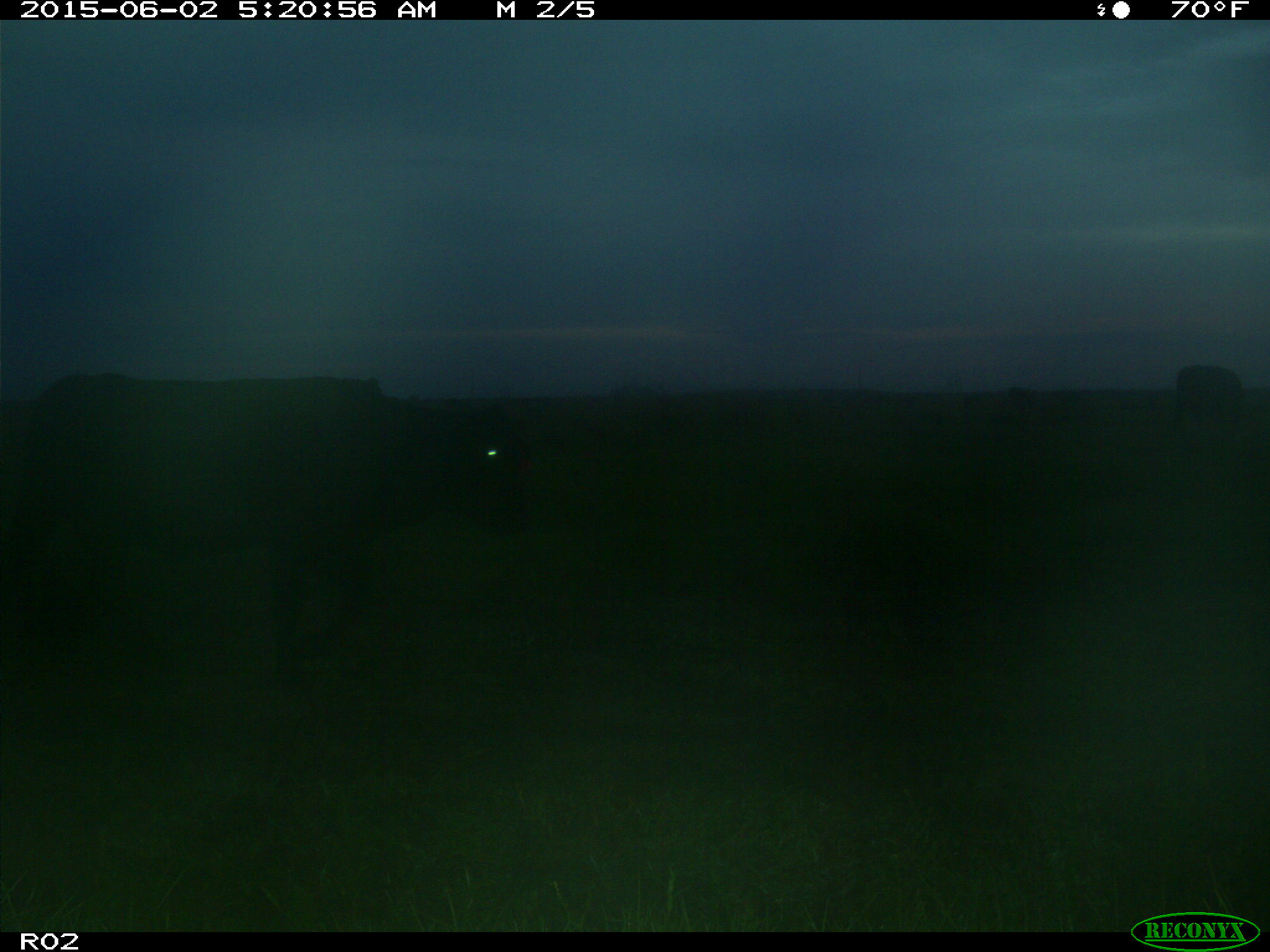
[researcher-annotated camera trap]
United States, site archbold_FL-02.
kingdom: Animalia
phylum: Chordata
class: Mammalia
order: Artiodactyla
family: Bovidae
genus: Bos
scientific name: Bos taurus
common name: domestic cow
Bos taurus (domestic cow).